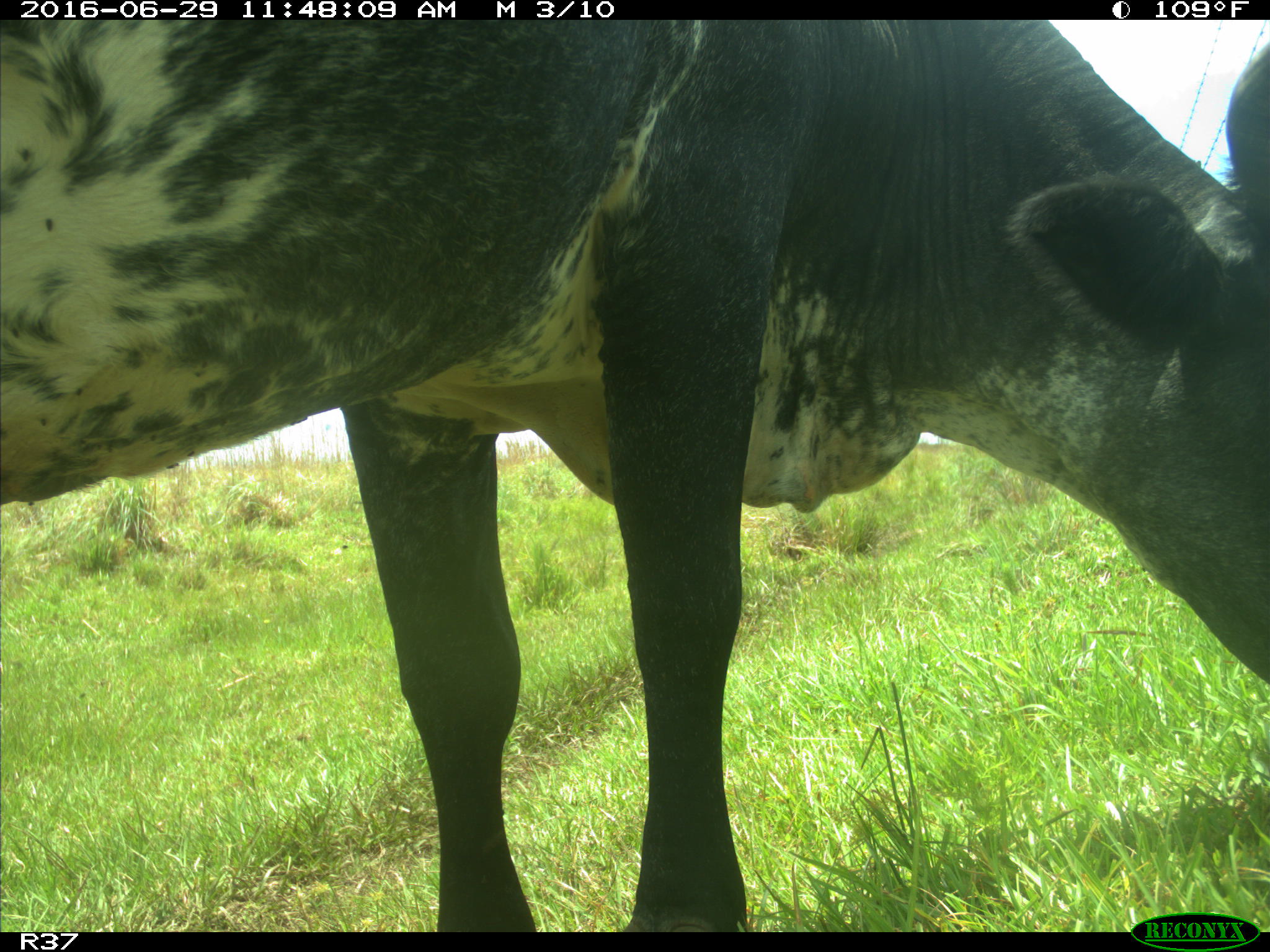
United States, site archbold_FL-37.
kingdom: Animalia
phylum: Chordata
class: Mammalia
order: Artiodactyla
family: Bovidae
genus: Bos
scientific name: Bos taurus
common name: domestic cow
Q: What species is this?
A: Bos taurus (domestic cow).